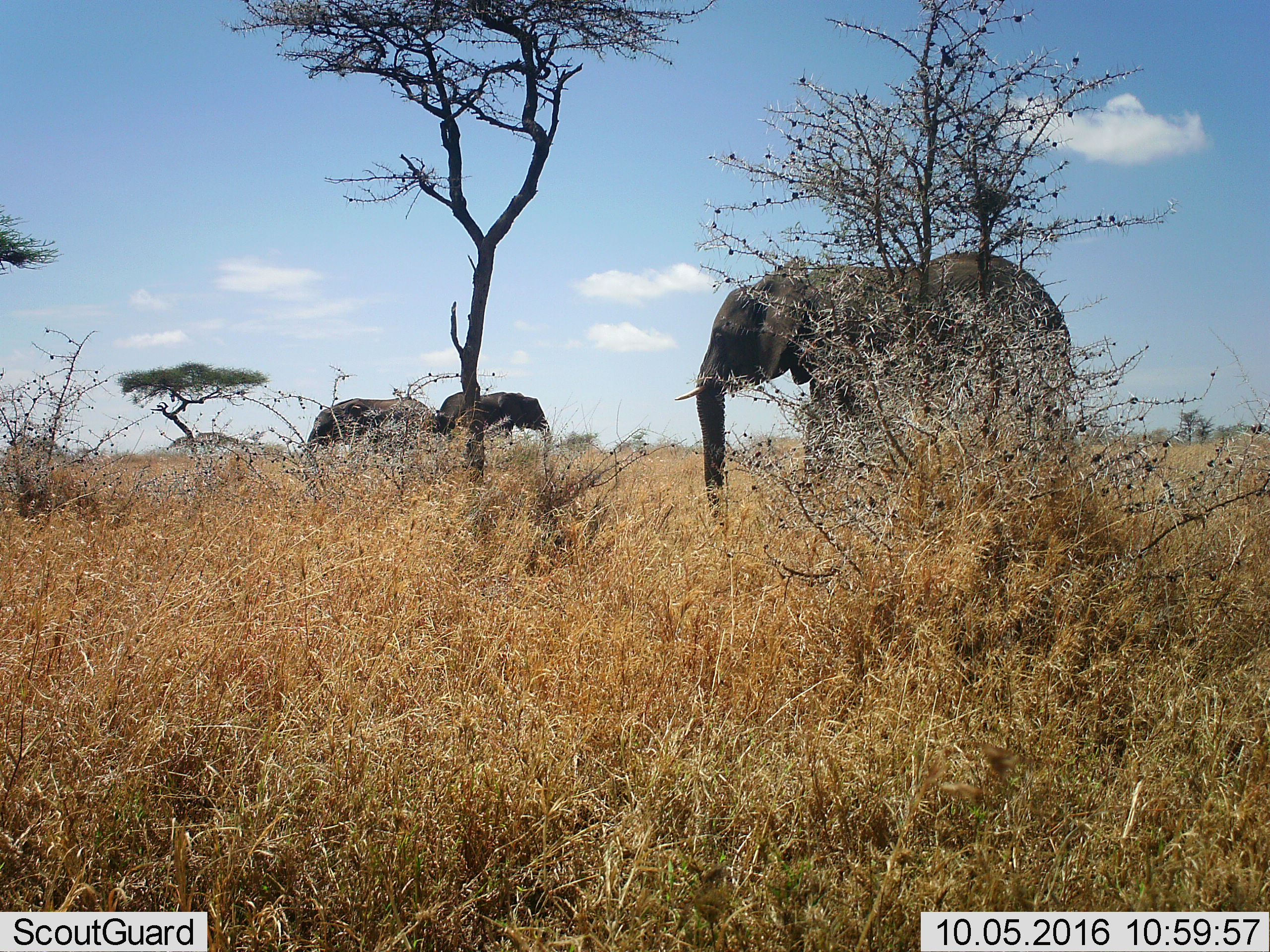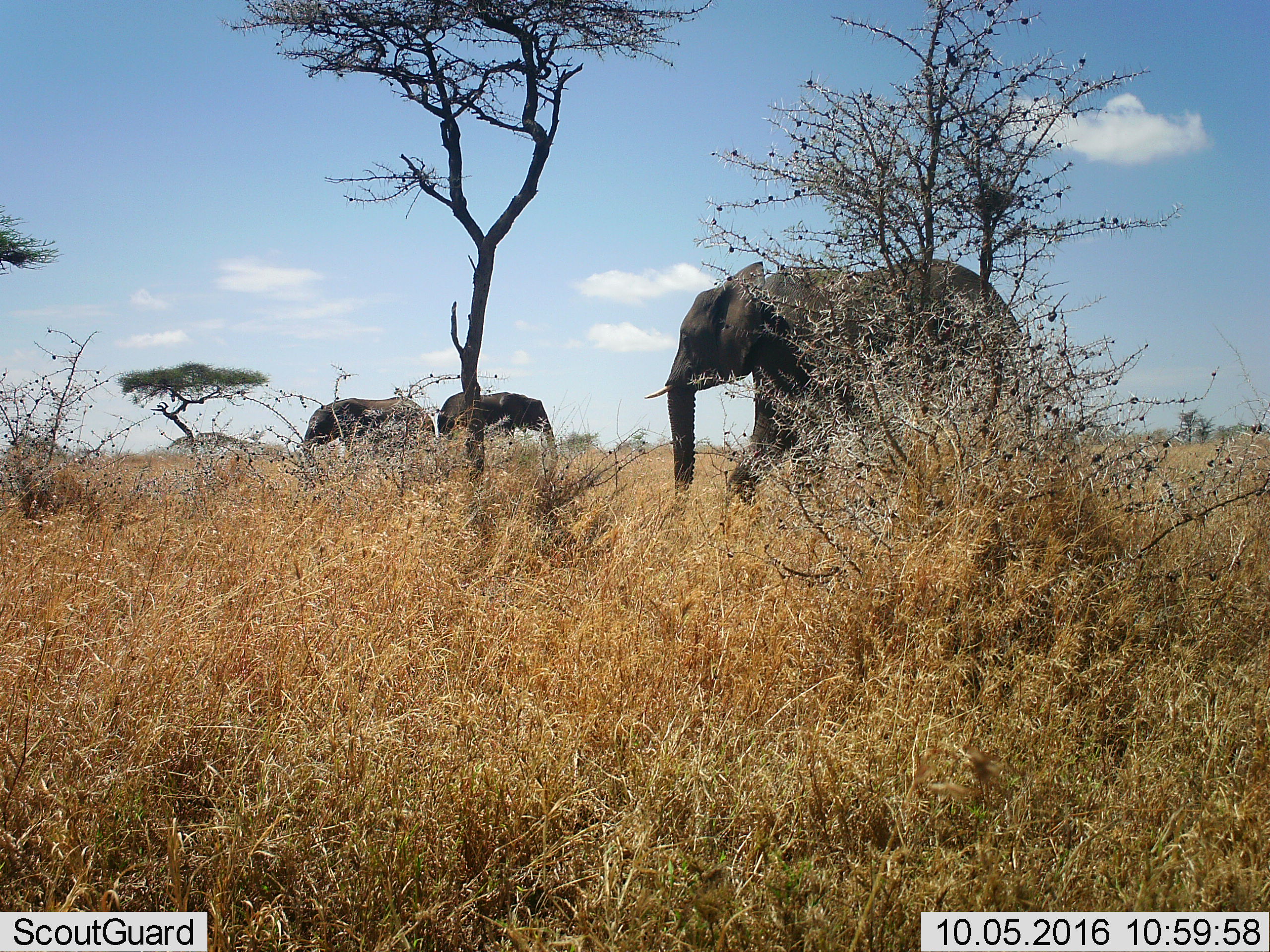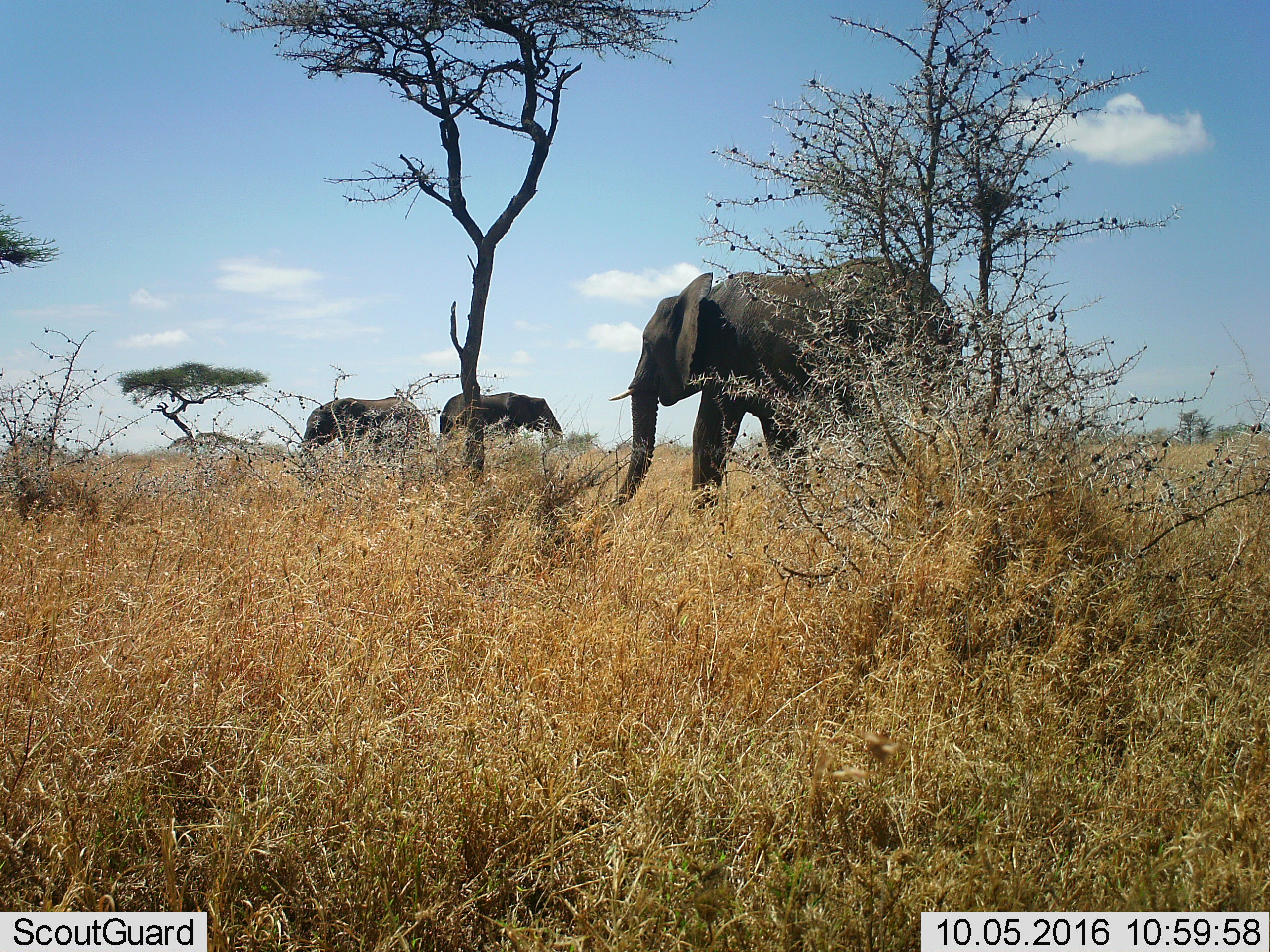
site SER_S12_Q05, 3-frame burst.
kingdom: Animalia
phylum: Chordata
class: Mammalia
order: Proboscidea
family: Elephantidae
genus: Loxodonta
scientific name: Loxodonta africana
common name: african bush elephant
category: elephant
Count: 3.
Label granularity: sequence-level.